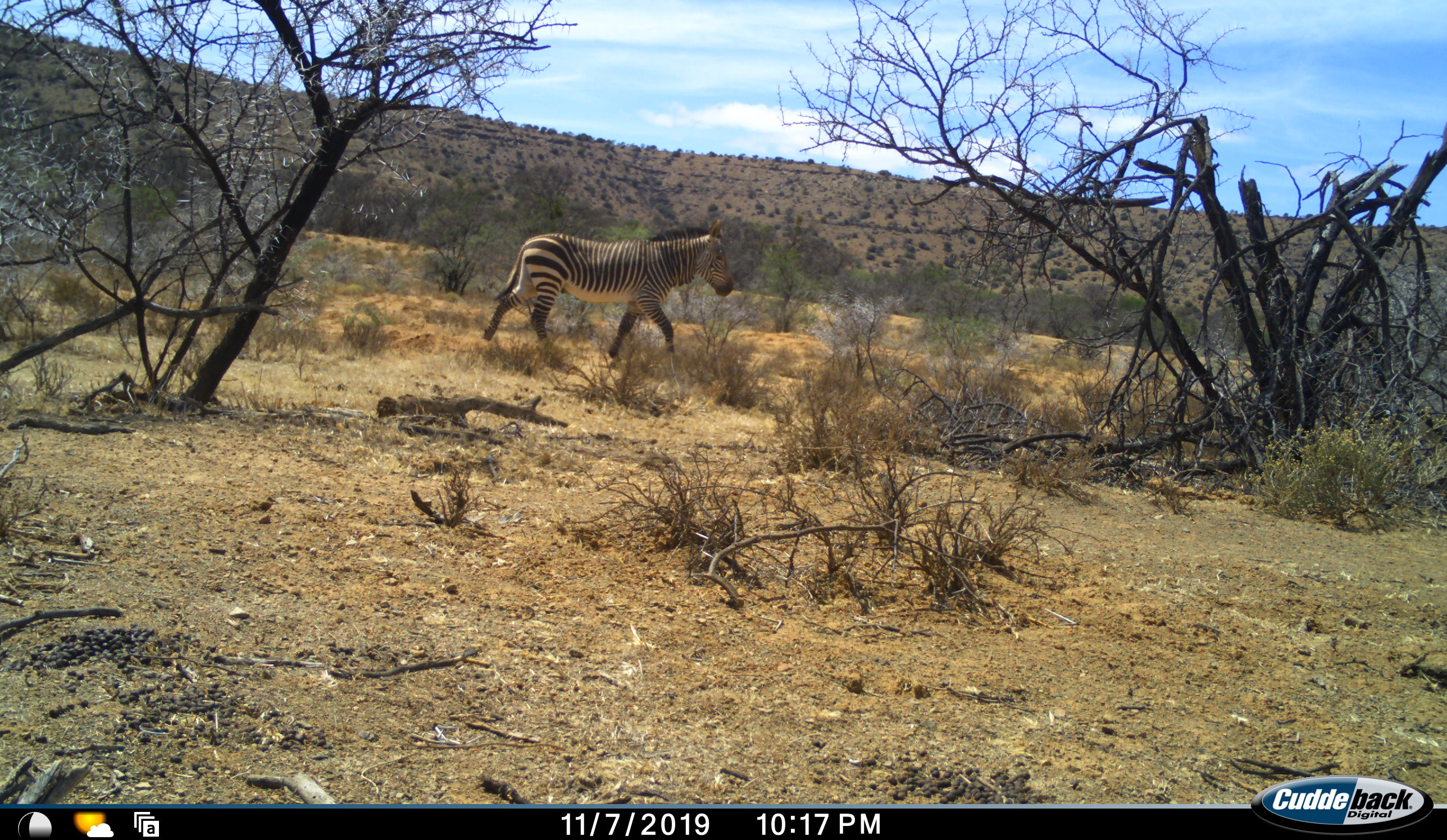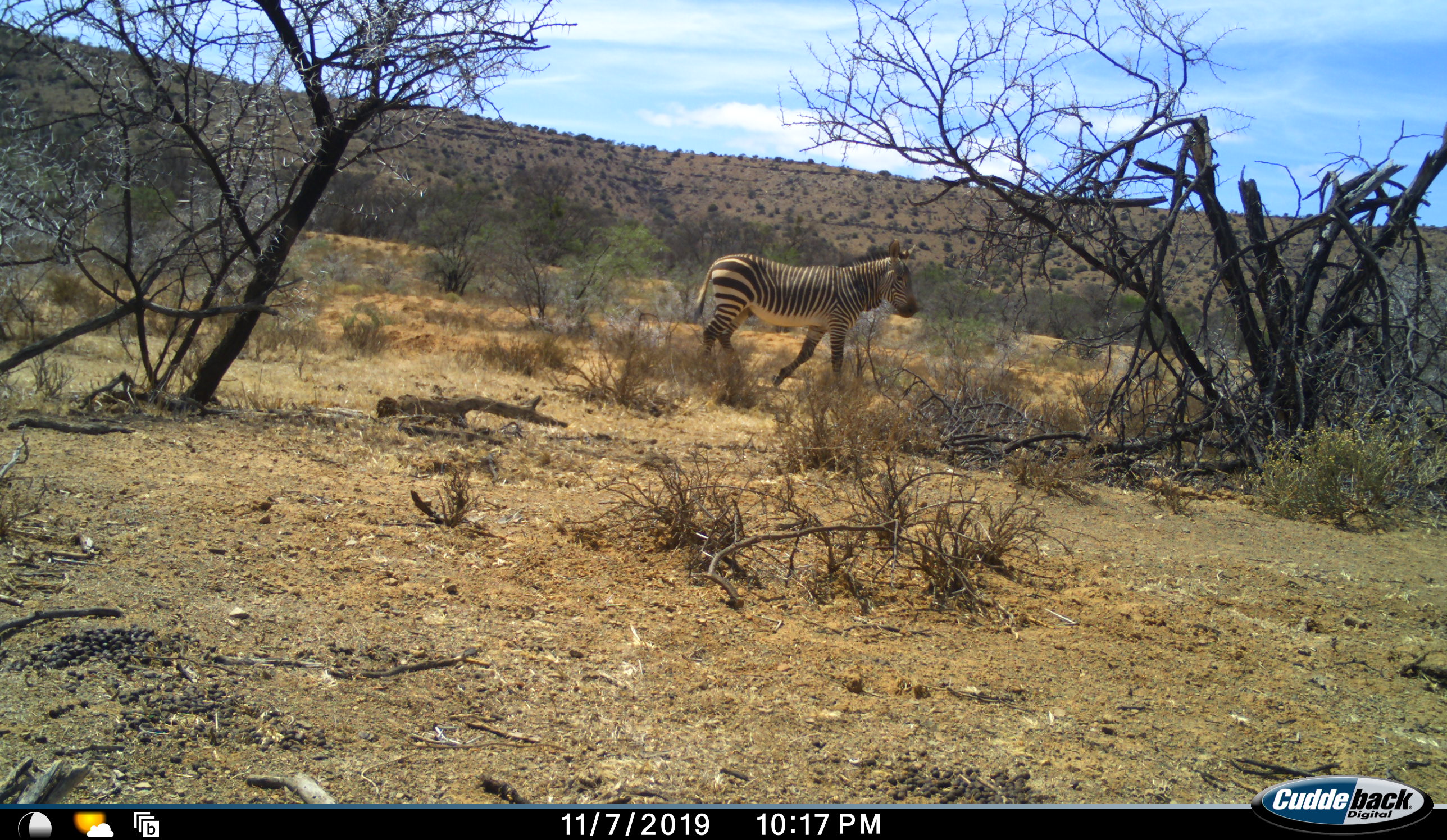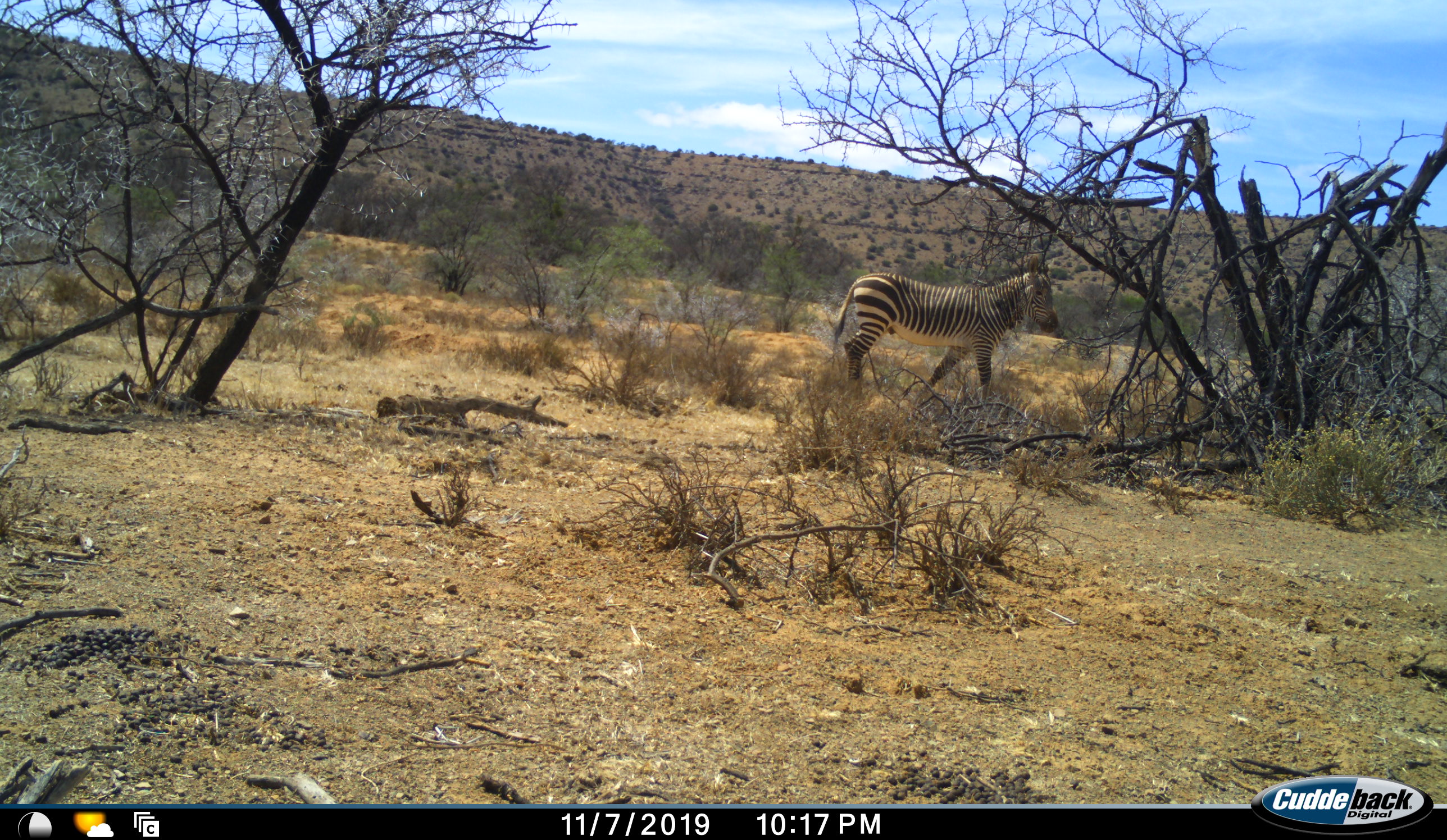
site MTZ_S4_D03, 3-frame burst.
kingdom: Animalia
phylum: Chordata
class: Mammalia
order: Perissodactyla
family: Equidae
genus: Equus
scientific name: Equus zebra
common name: mountain zebra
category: zebramountain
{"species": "zebramountain (mountain zebra) (Equus zebra)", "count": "1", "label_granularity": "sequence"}